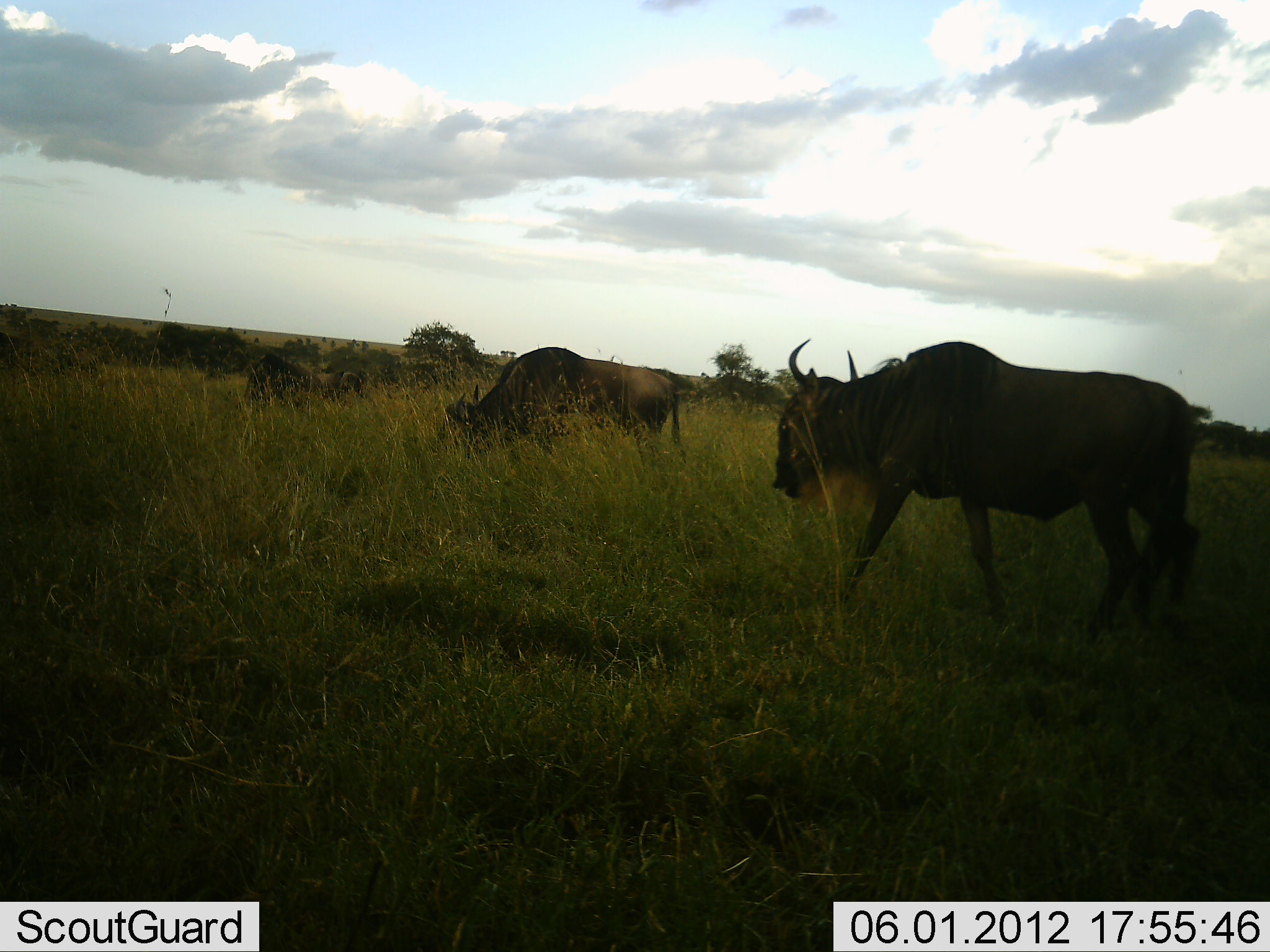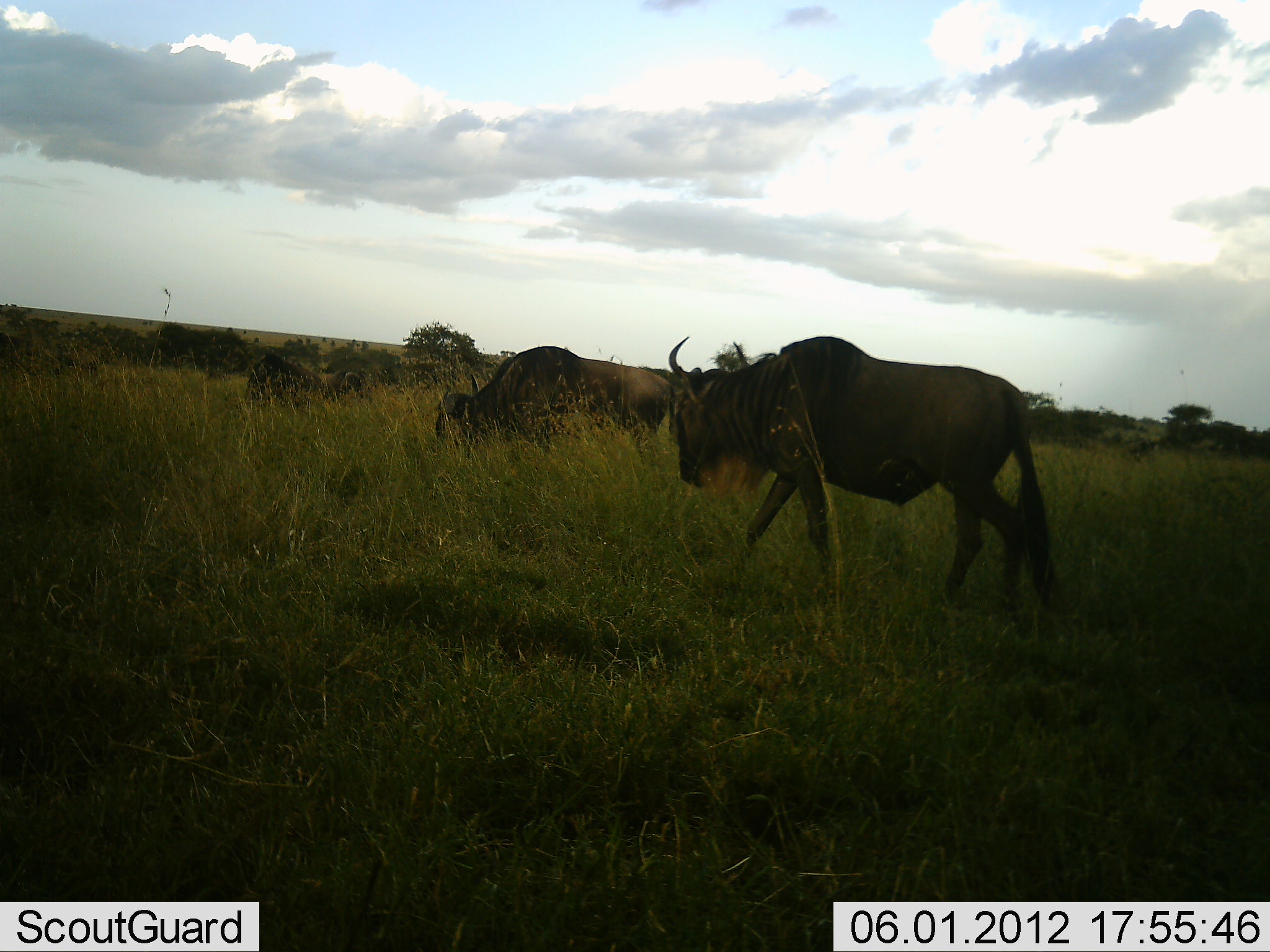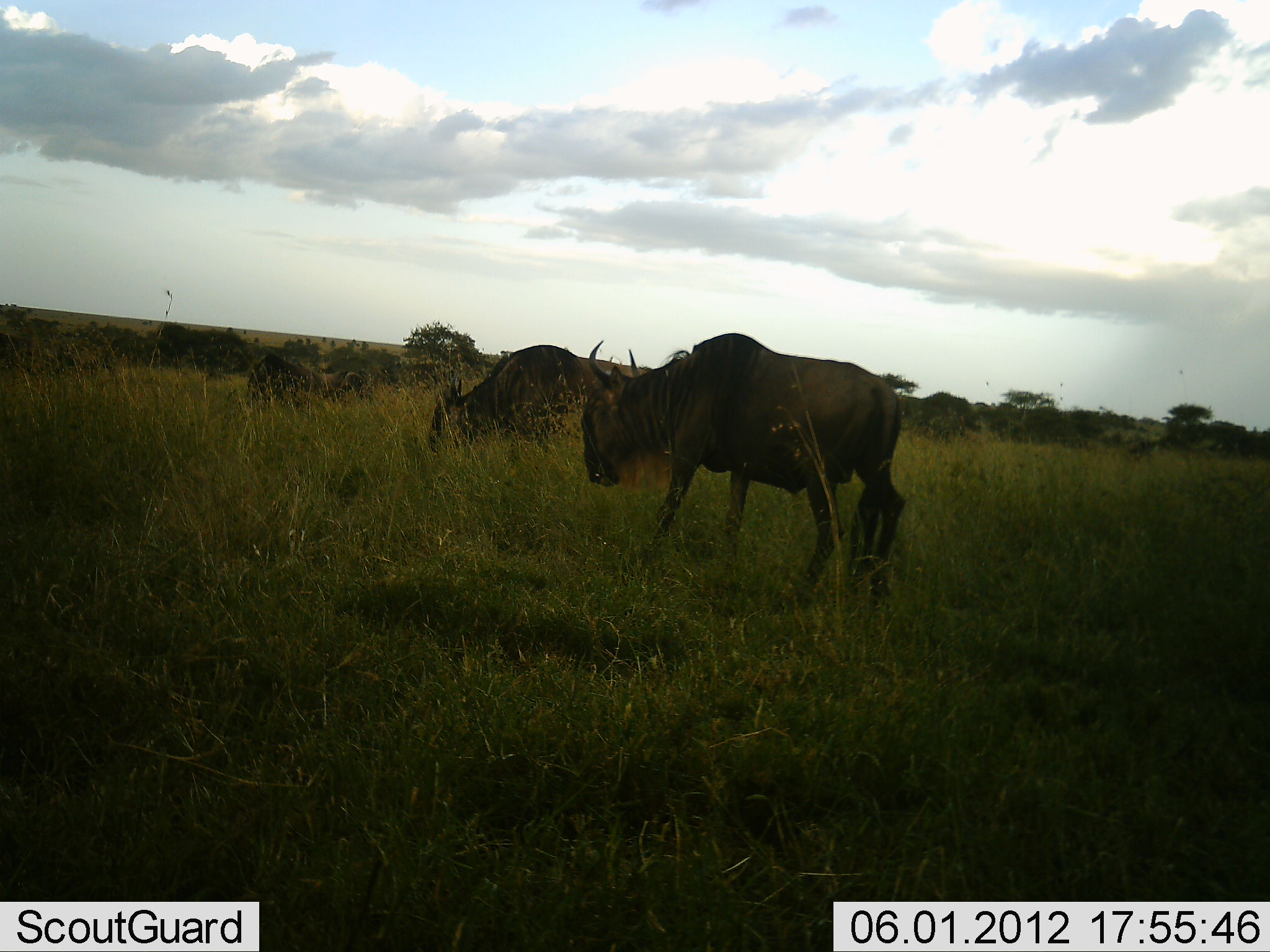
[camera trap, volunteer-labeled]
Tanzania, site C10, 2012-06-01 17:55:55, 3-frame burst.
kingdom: Animalia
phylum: Chordata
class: Mammalia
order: Artiodactyla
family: Bovidae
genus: Connochaetes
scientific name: Connochaetes taurinus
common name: blue wildebeest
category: wildebeest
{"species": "wildebeest (blue wildebeest) (Connochaetes taurinus)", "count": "3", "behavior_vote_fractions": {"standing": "40%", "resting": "0%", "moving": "80%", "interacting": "0%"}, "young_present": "0%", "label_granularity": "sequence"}